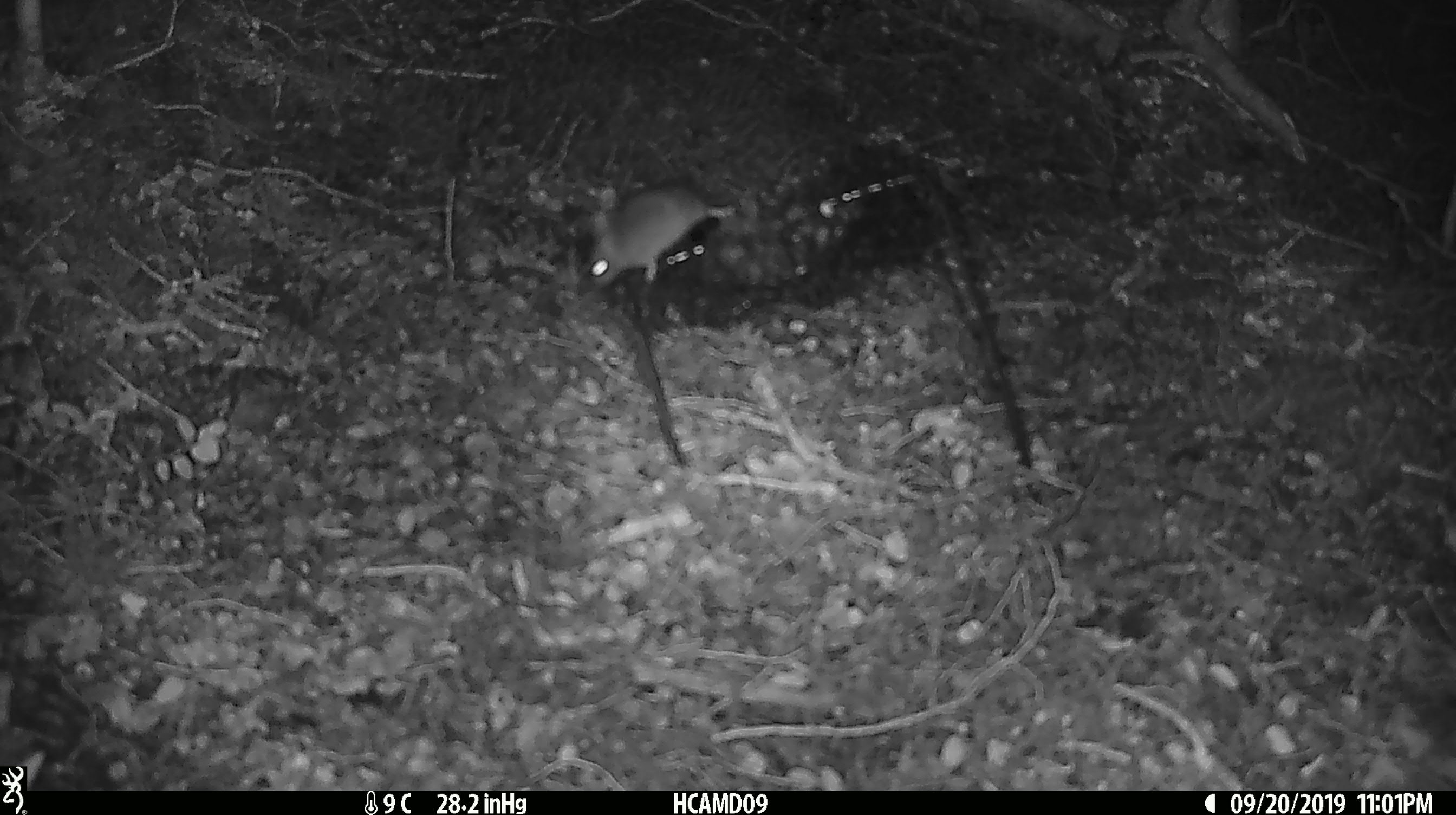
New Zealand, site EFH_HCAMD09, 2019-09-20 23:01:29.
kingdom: Animalia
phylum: Chordata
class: Mammalia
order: Rodentia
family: Muridae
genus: Mus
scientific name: Mus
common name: mouse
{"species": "mouse (Mus)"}